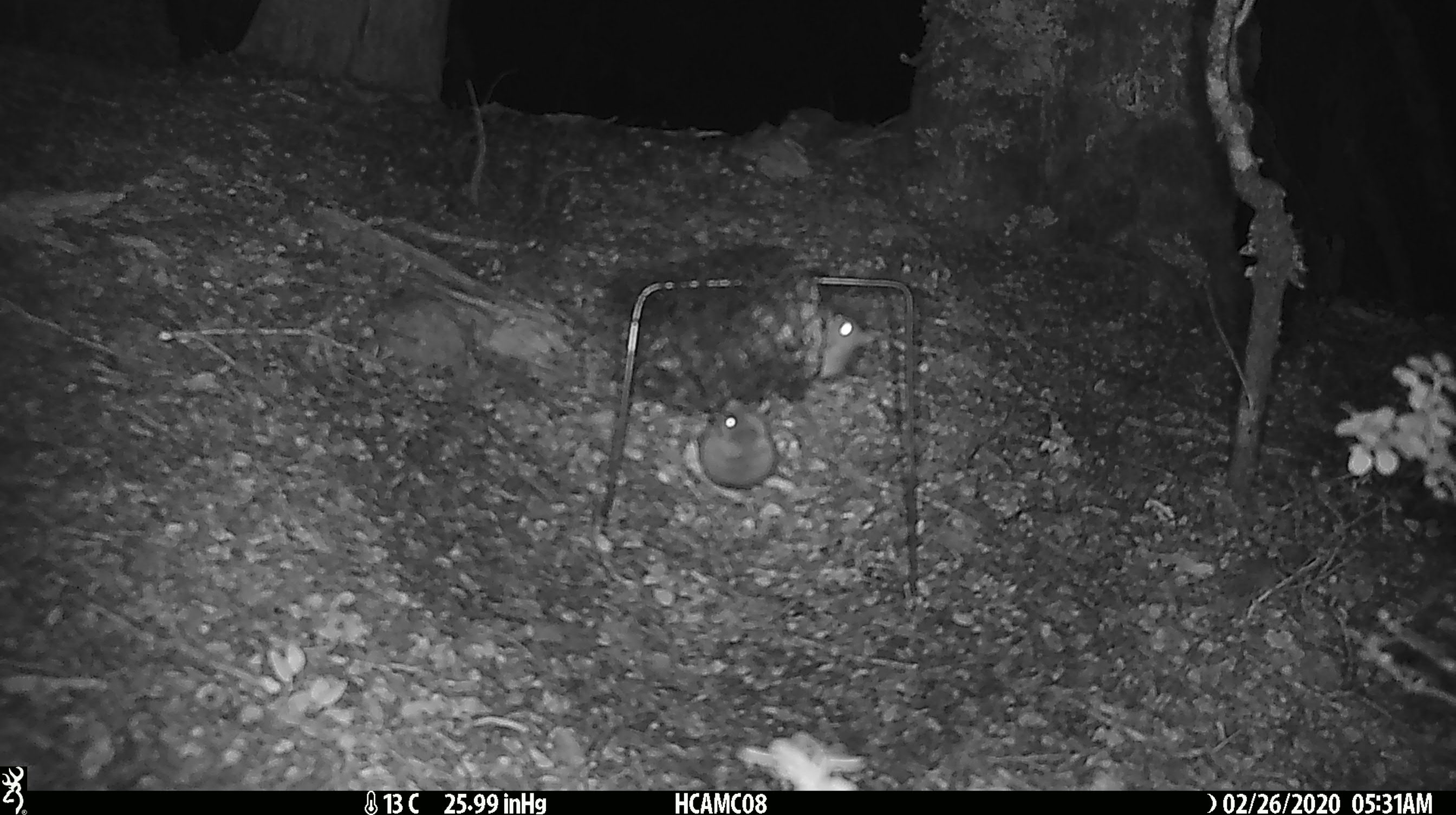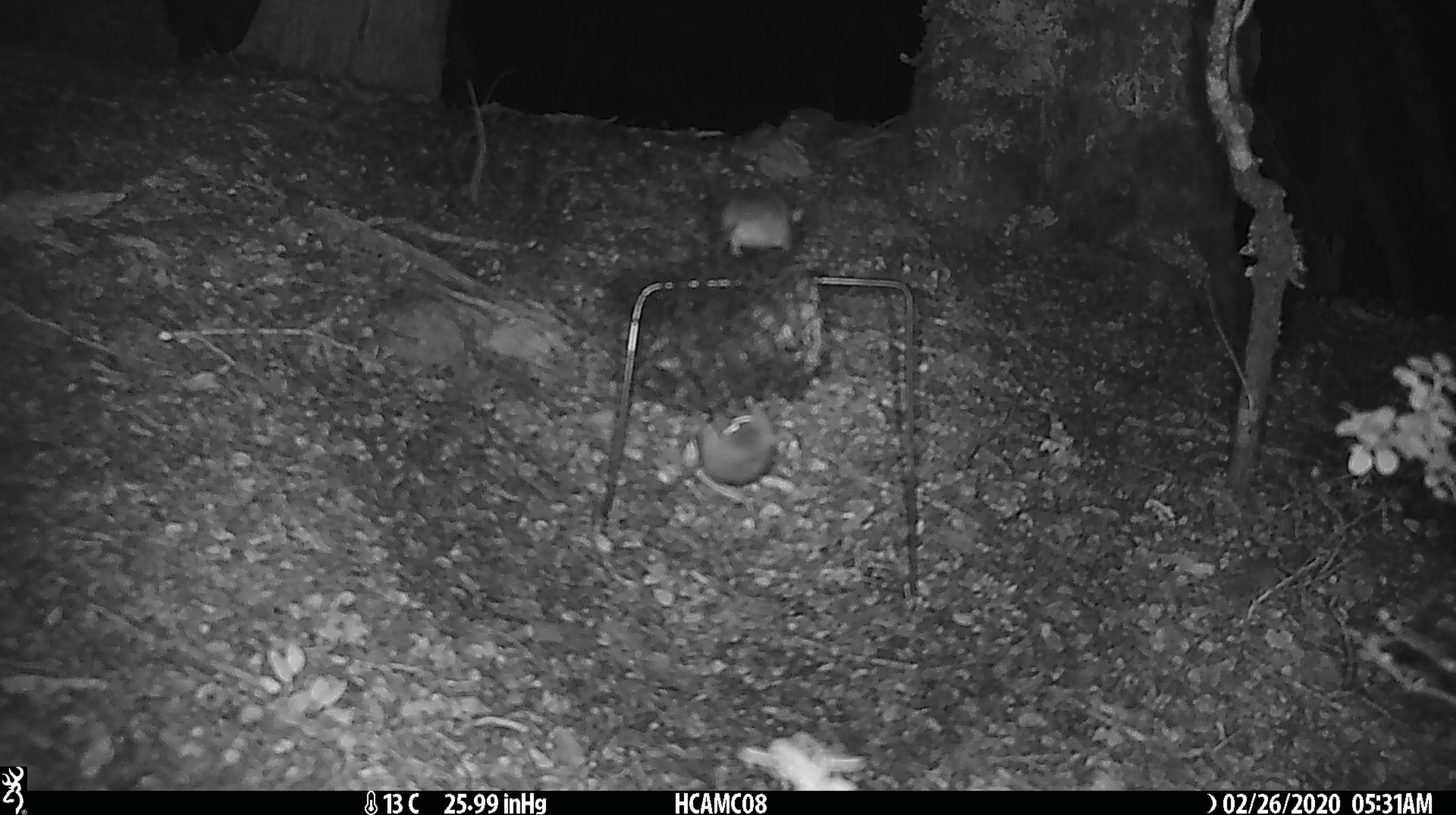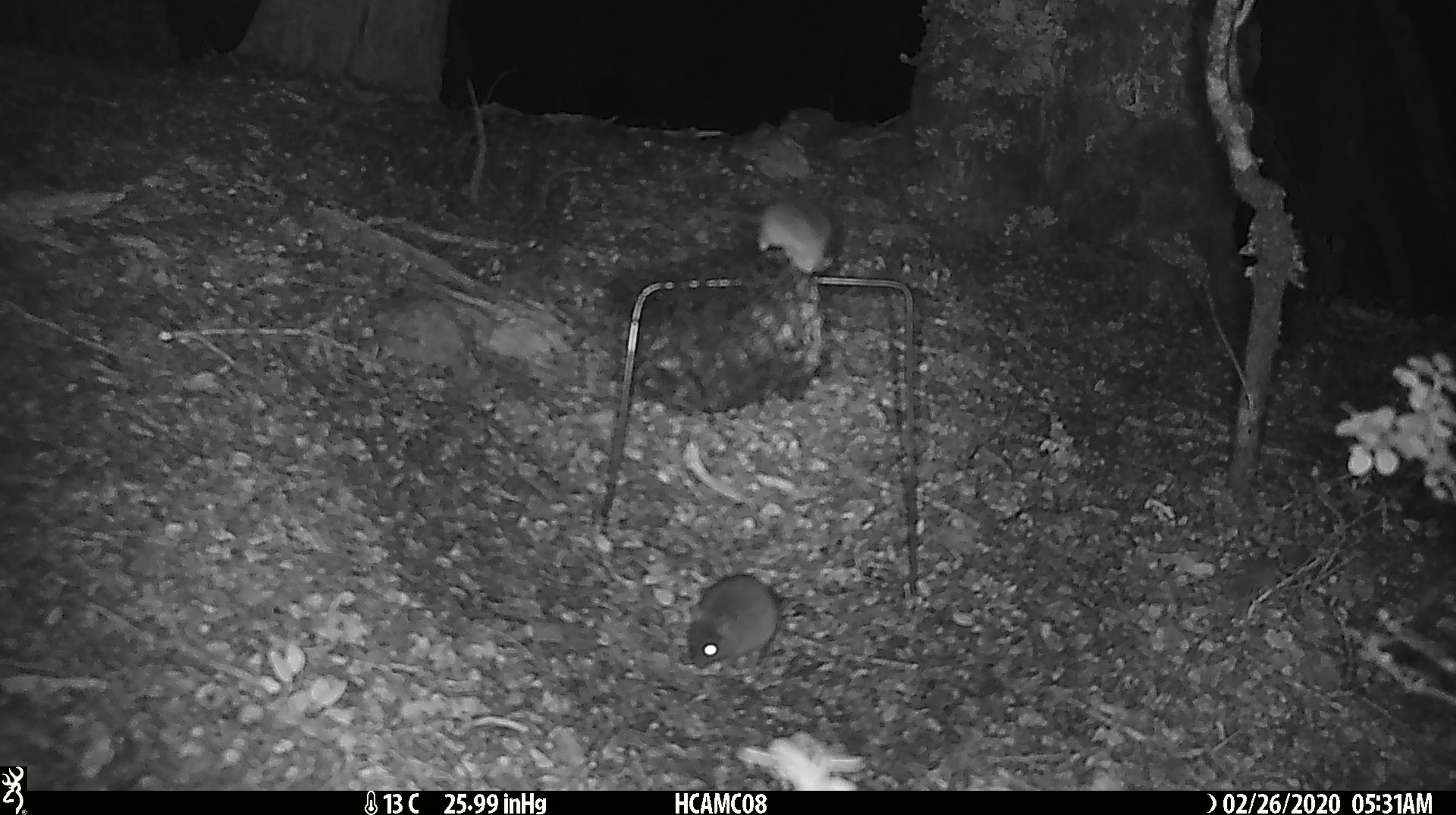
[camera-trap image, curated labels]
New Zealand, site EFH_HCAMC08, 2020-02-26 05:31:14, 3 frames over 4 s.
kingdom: Animalia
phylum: Chordata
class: Mammalia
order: Rodentia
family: Muridae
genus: Mus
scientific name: Mus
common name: mouse